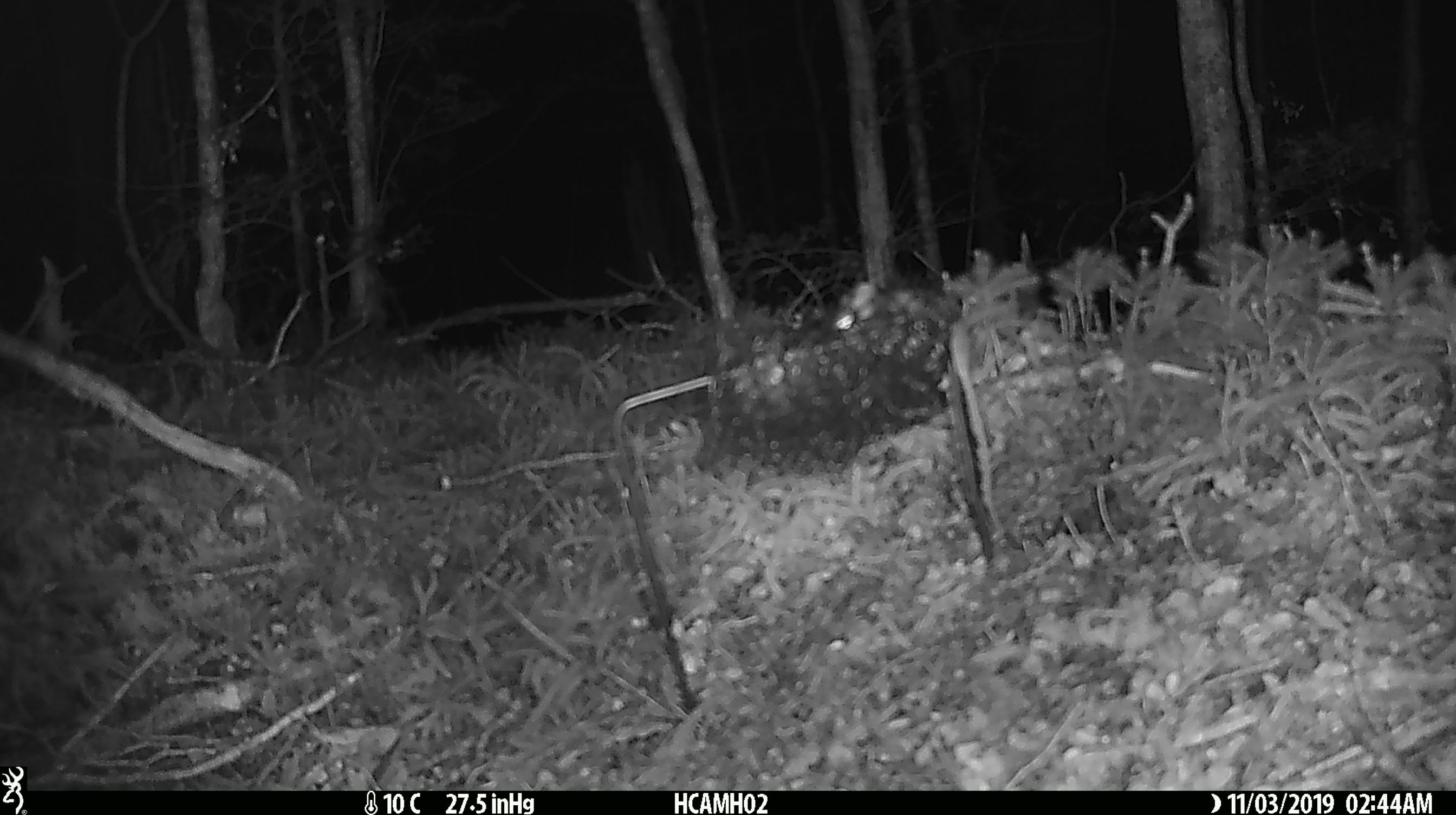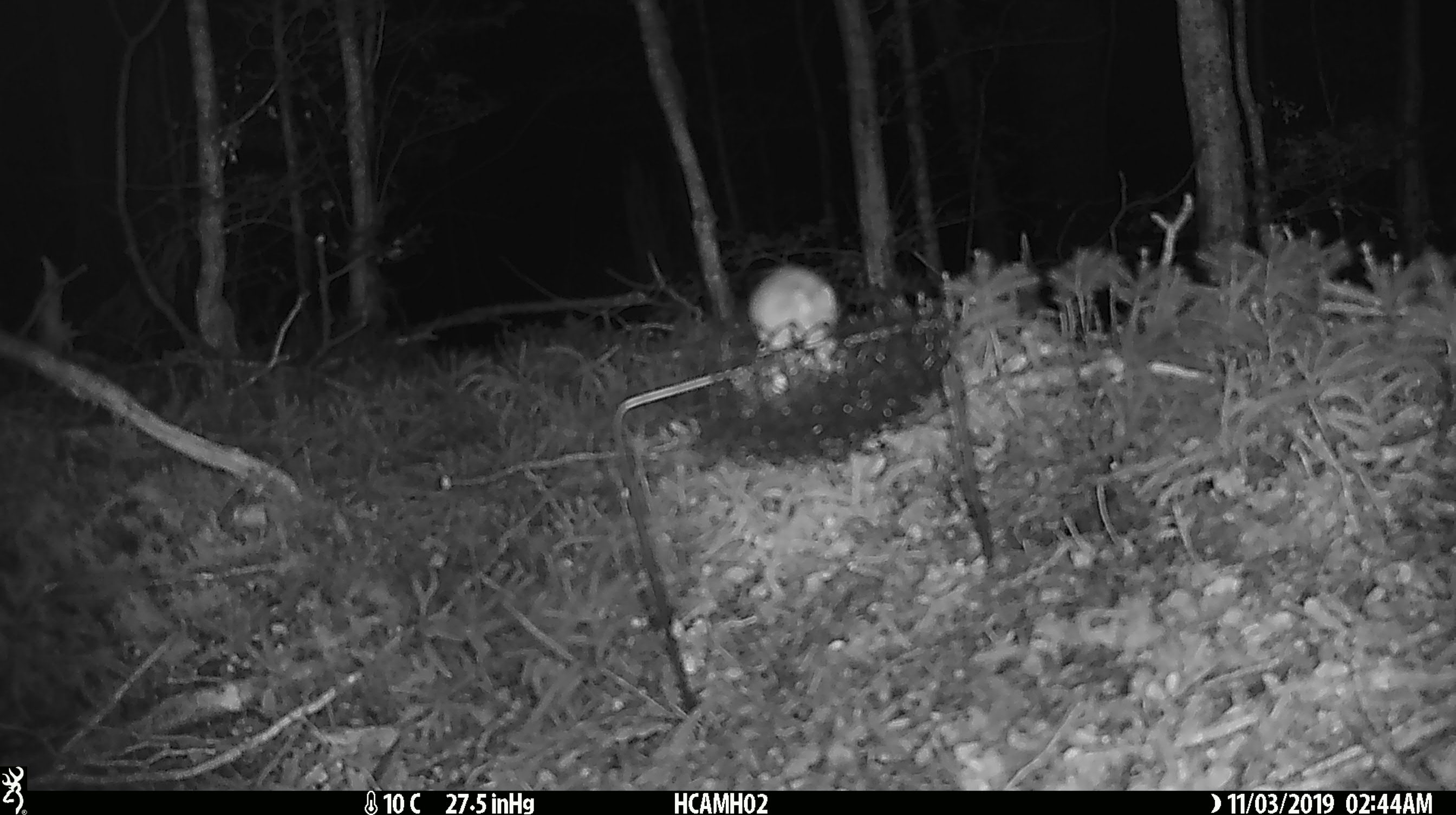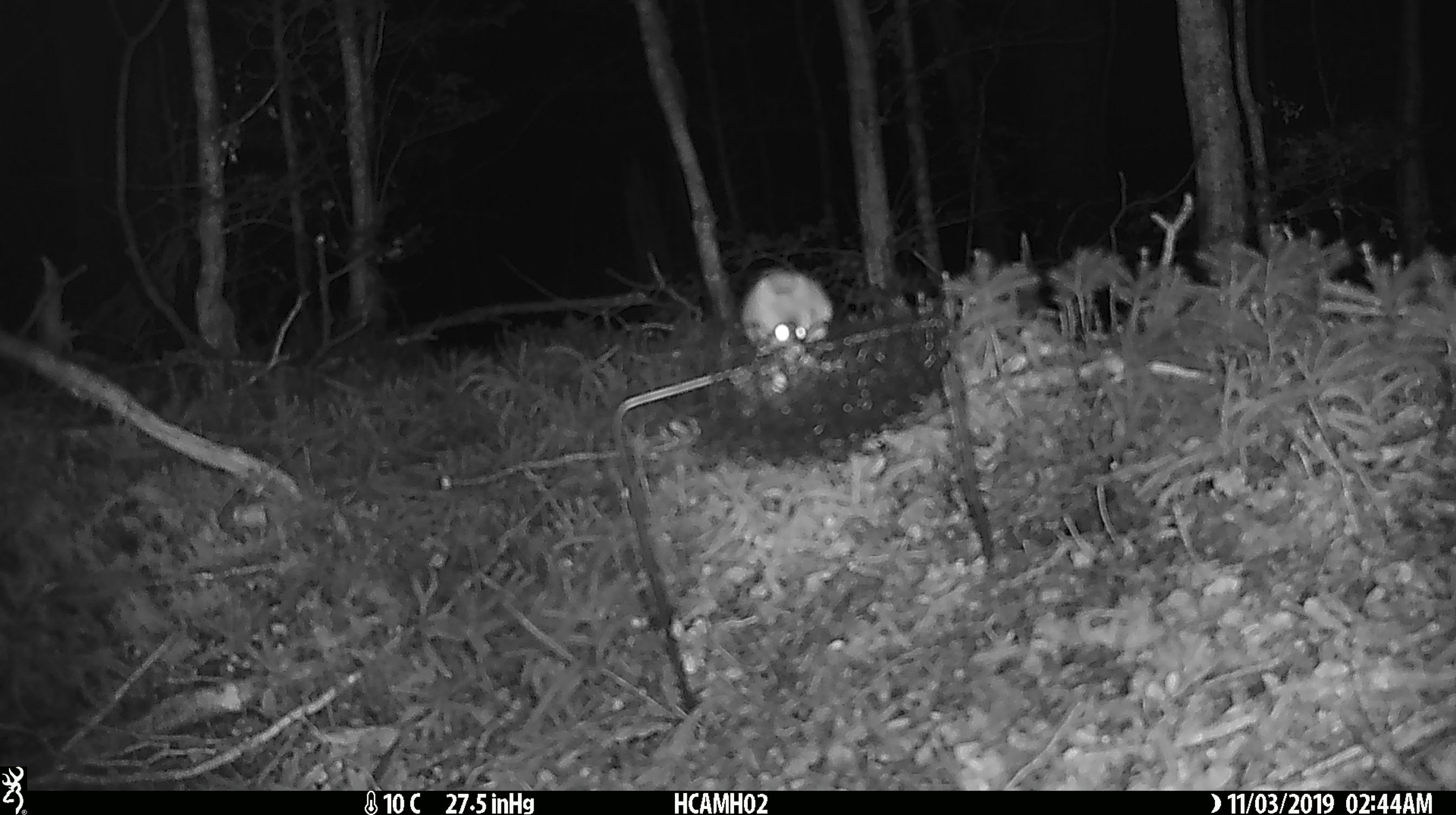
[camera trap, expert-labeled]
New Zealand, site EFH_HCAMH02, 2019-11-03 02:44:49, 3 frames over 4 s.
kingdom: Animalia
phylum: Chordata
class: Mammalia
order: Rodentia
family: Muridae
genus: Mus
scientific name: Mus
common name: mouse